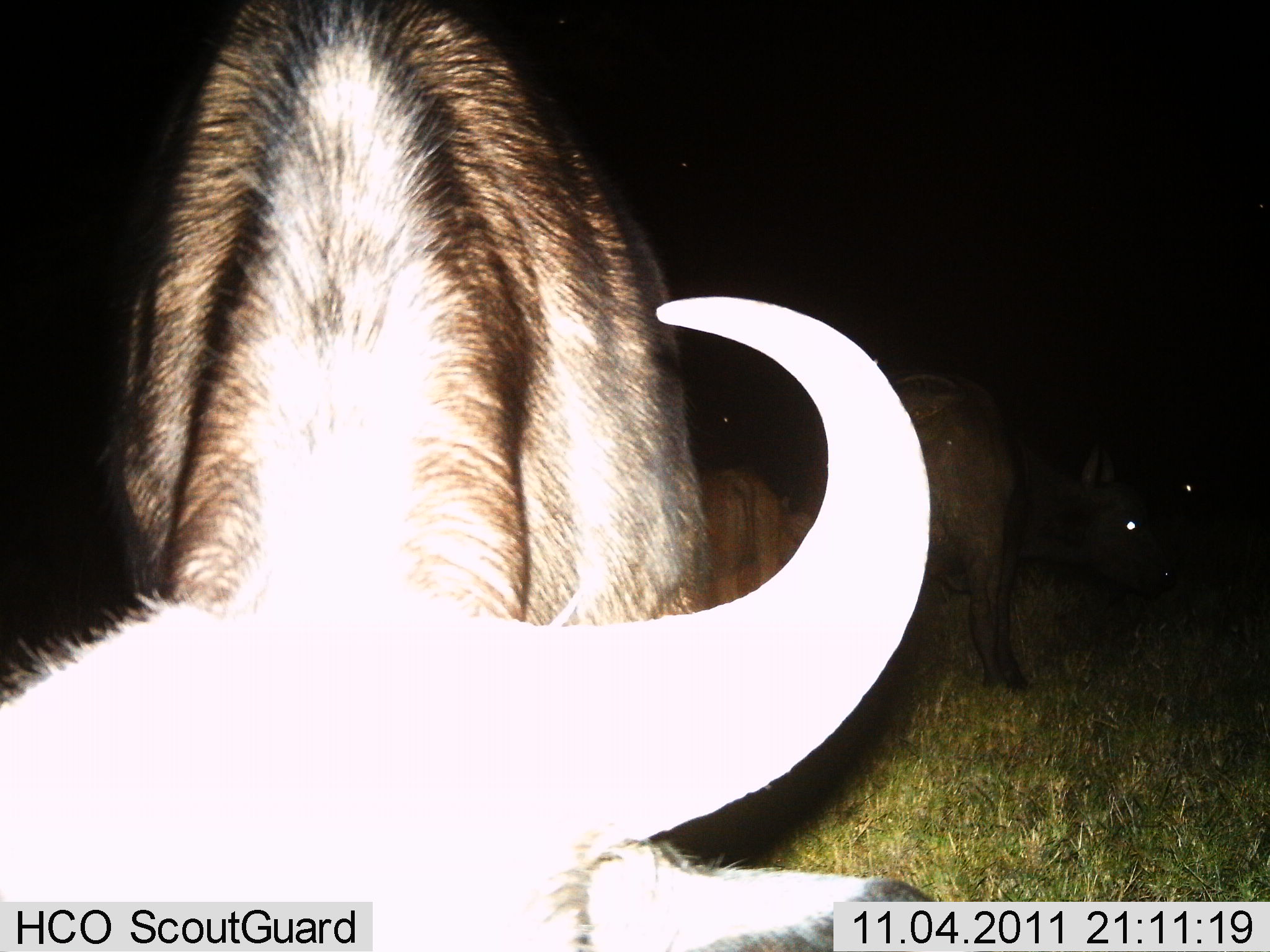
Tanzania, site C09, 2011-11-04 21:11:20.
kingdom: Animalia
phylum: Chordata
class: Mammalia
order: Artiodactyla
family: Bovidae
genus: Connochaetes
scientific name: Connochaetes taurinus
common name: blue wildebeest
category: wildebeest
Wildebeest (blue wildebeest) (Connochaetes taurinus), count 3. Behavior (volunteer vote fractions): standing 82%, resting 0%, moving 9%, interacting 9%. Young present (vote fraction): 0%. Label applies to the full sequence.